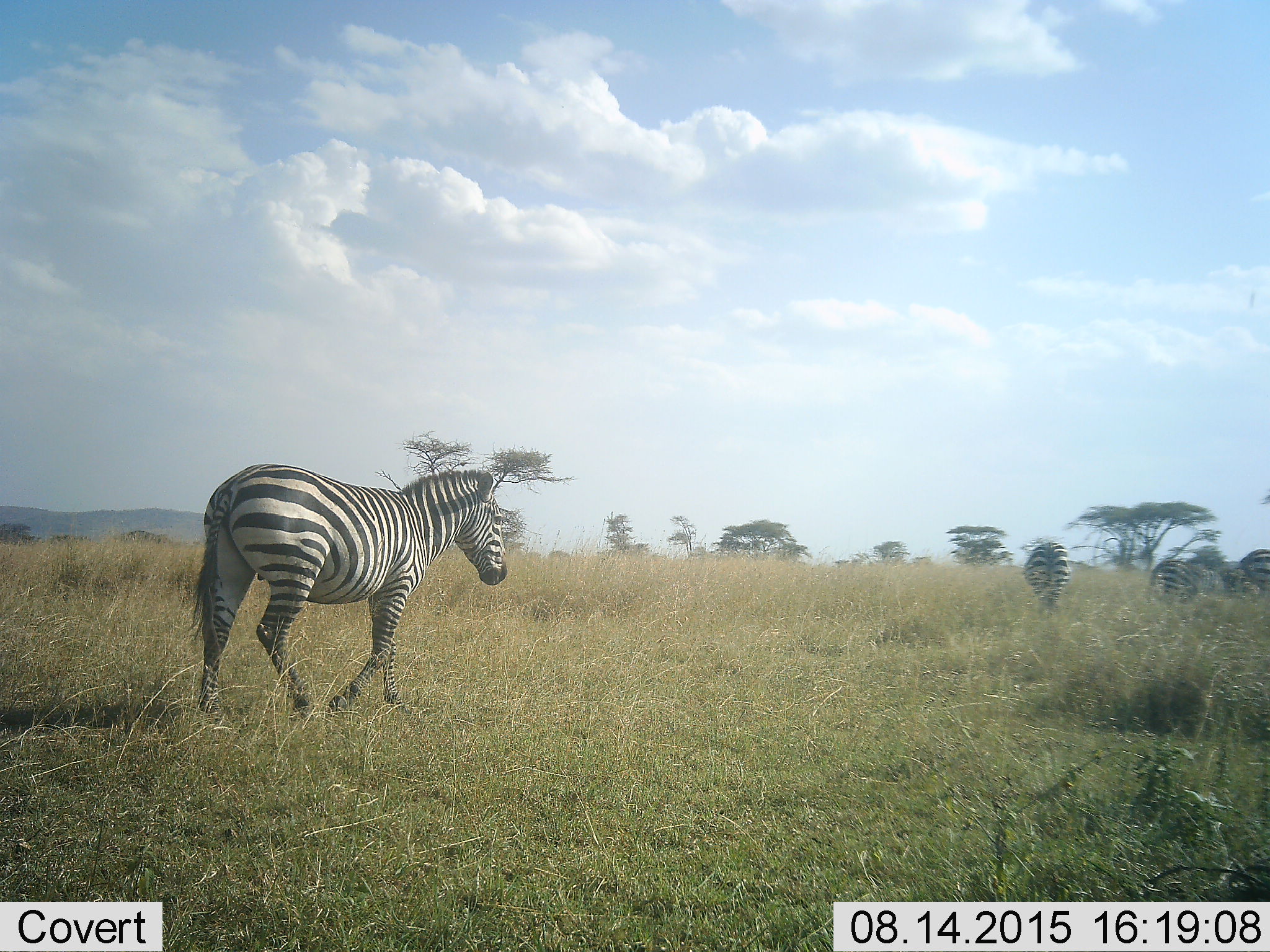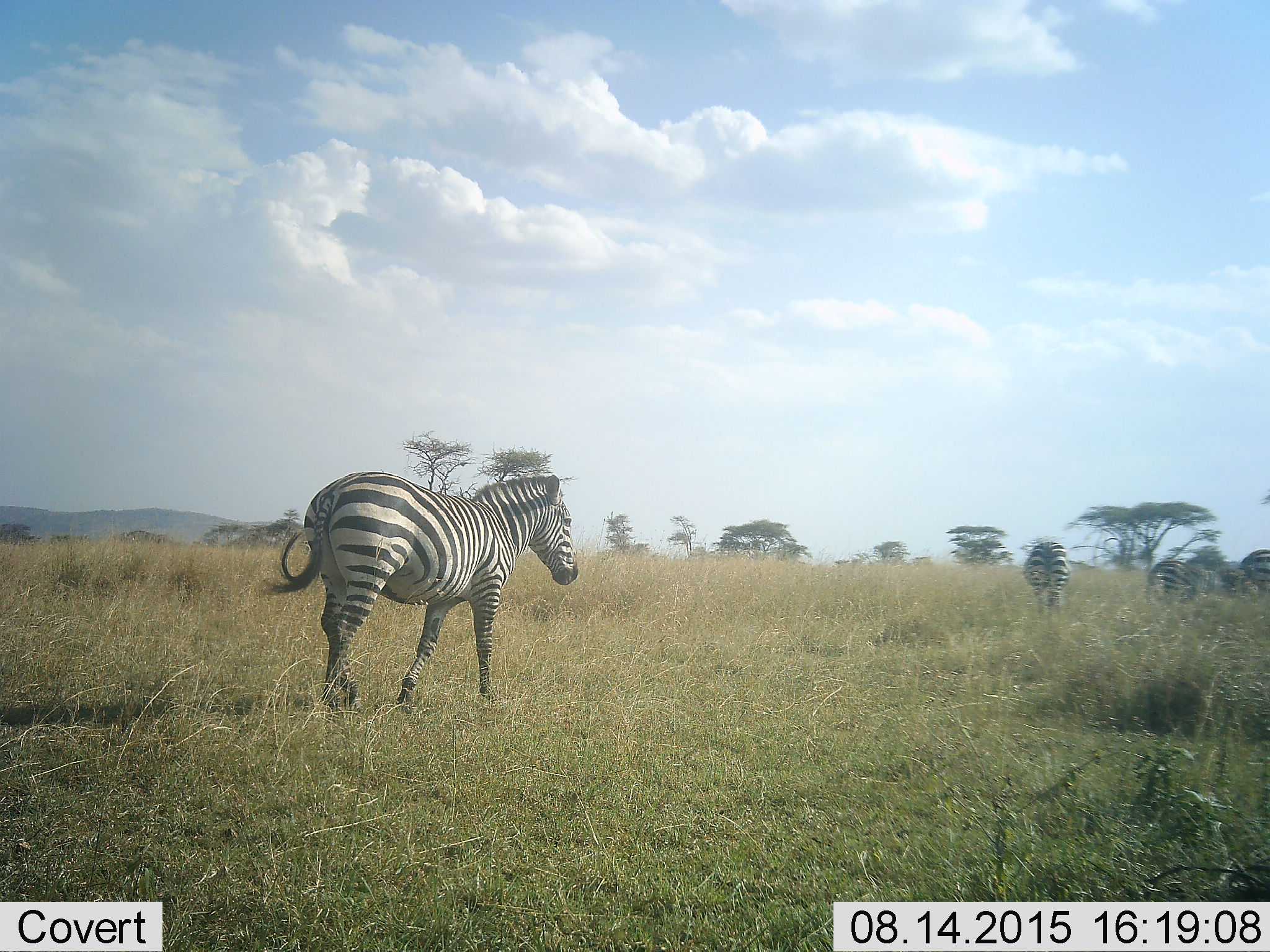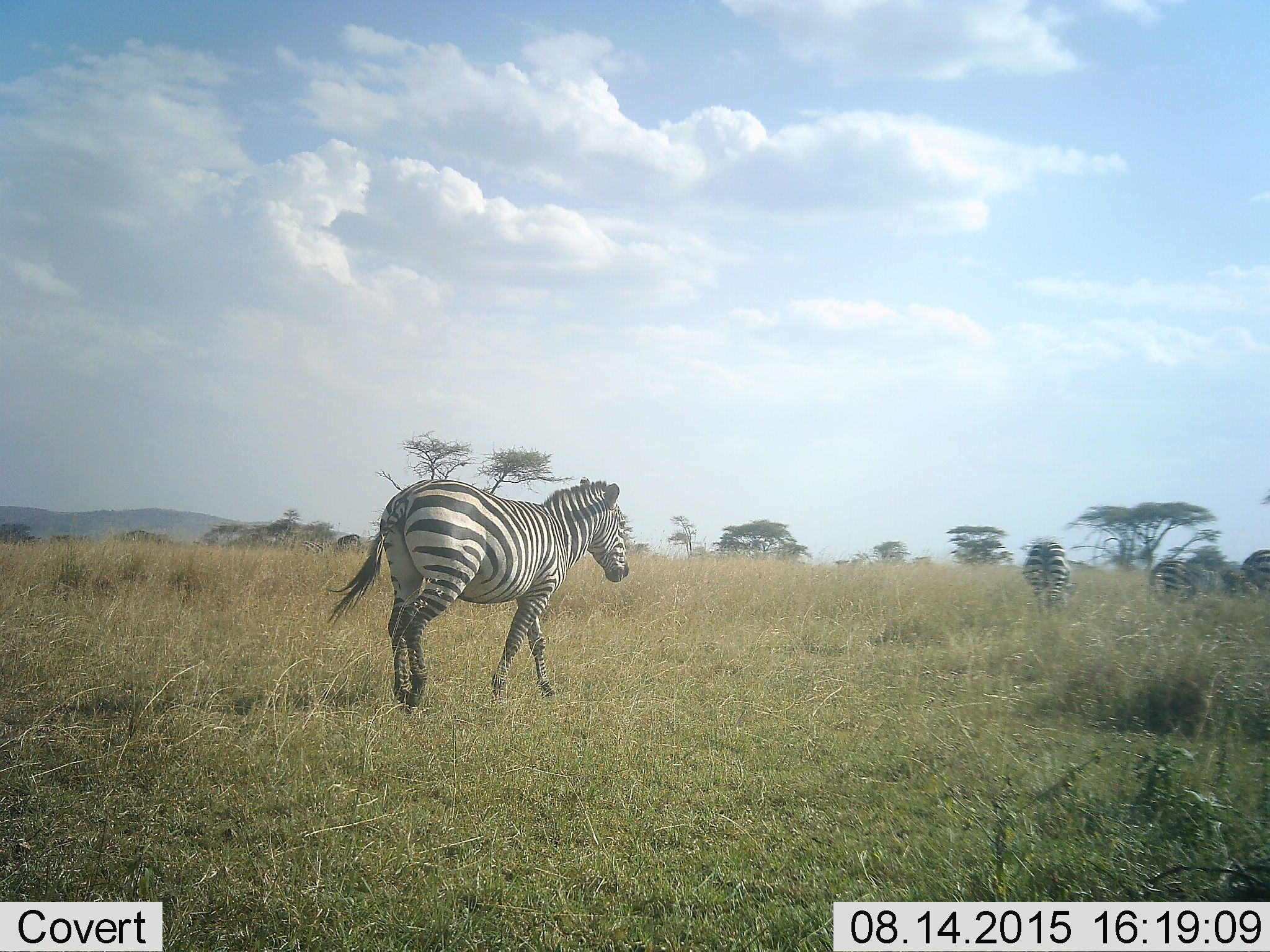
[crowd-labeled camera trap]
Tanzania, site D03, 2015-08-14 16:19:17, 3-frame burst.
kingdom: Animalia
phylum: Chordata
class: Mammalia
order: Perissodactyla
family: Equidae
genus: Equus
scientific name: Equus quagga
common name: plains zebra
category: zebra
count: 4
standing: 35%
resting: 12%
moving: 94%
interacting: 6%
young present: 0%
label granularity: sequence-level